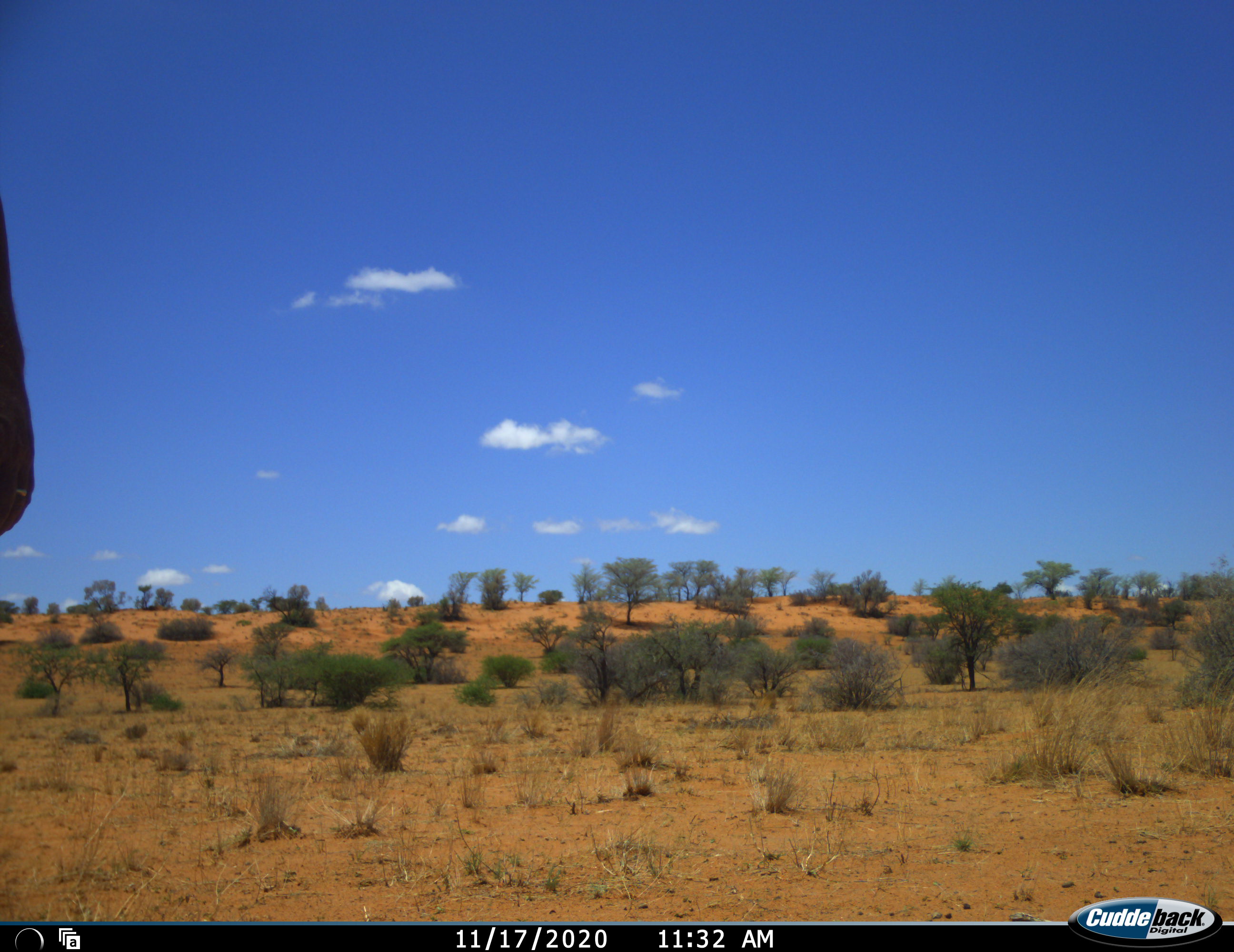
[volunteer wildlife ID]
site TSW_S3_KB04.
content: unidentified animal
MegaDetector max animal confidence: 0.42